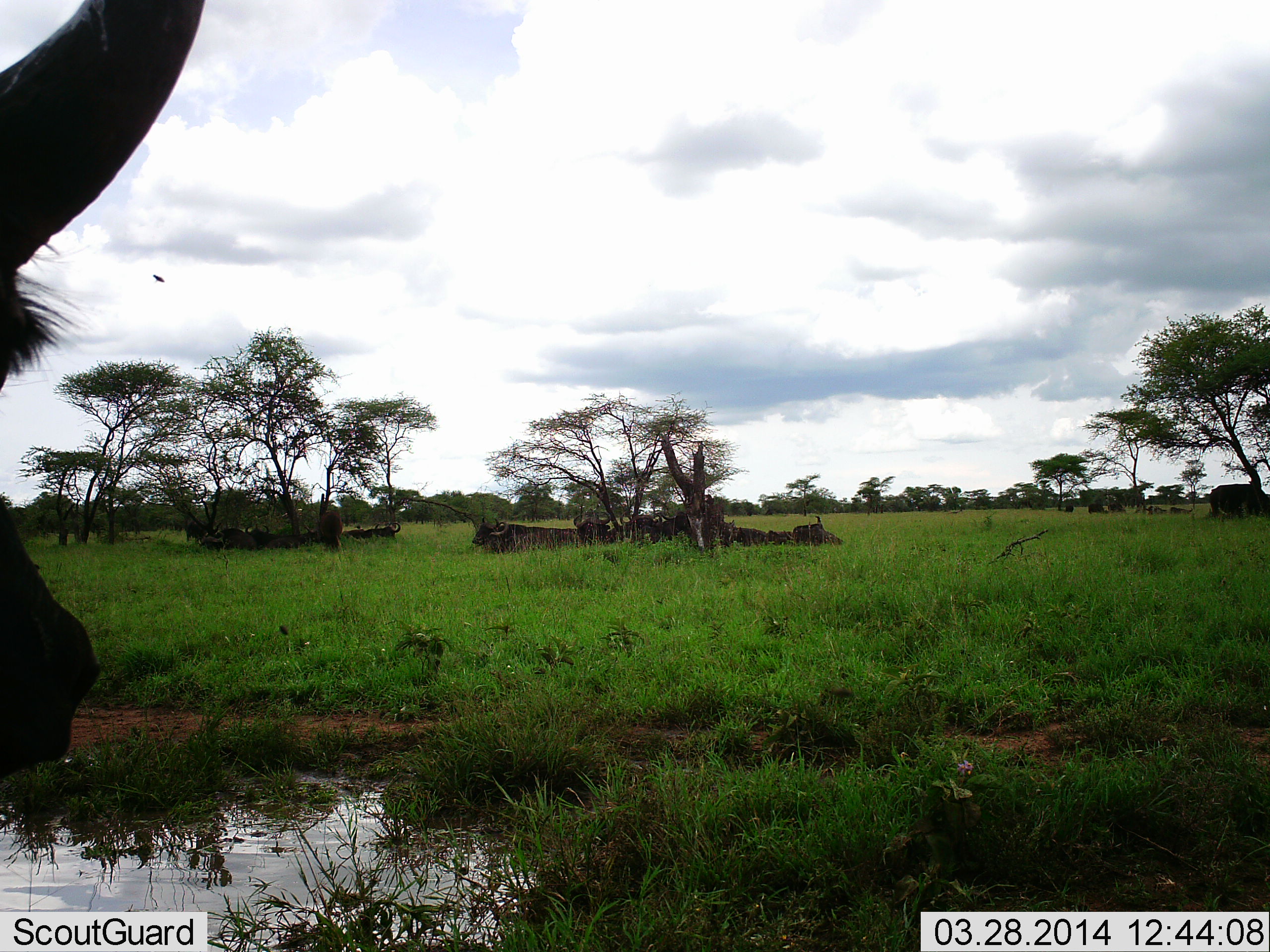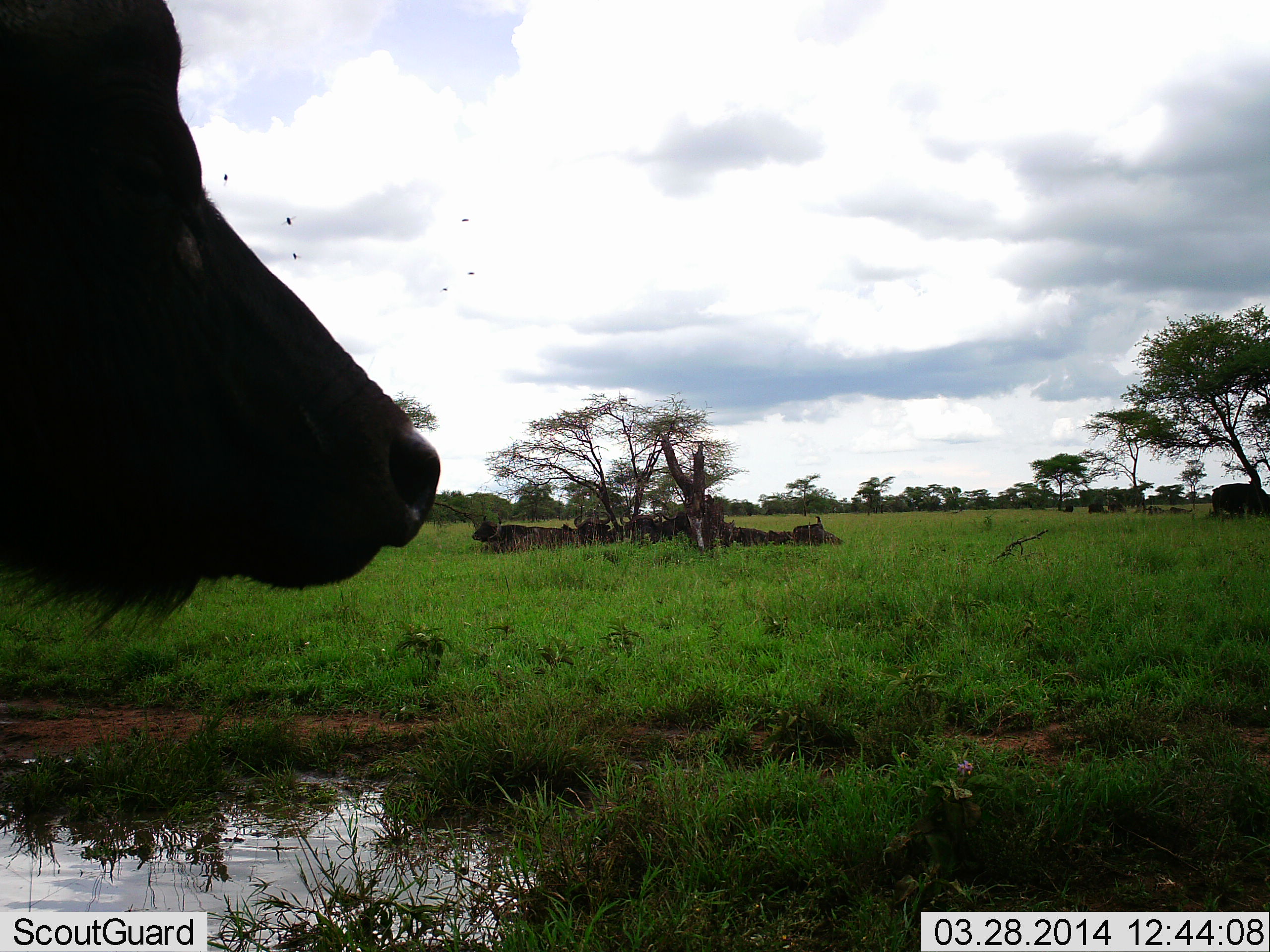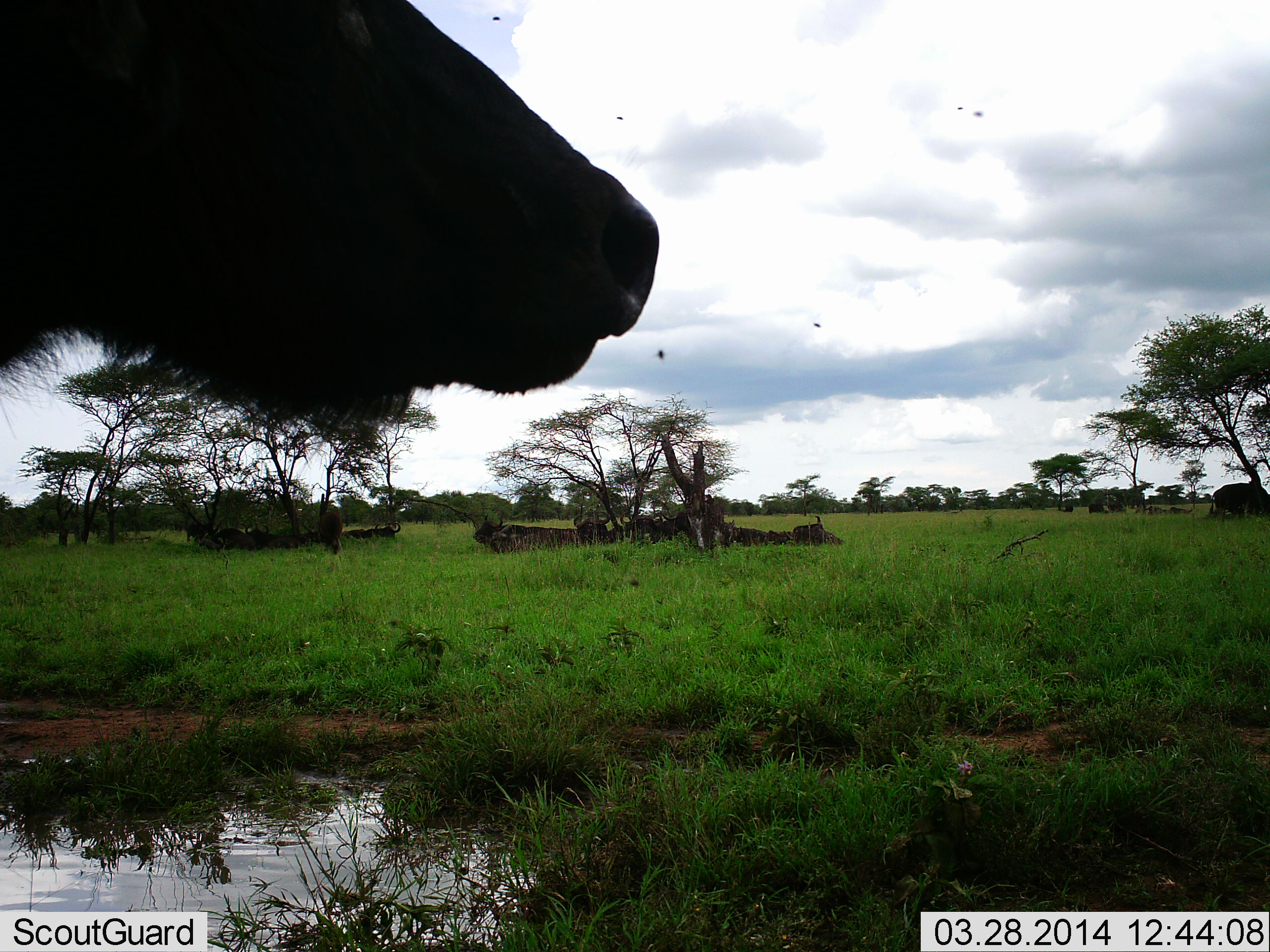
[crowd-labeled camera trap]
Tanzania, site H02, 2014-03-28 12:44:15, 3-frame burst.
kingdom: Animalia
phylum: Chordata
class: Mammalia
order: Artiodactyla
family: Bovidae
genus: Syncerus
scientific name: Syncerus caffer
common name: cape buffalo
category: buffalo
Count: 11-50.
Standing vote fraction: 100%.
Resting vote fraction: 90%.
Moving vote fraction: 0%.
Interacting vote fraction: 0%.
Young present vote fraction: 0%.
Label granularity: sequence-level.